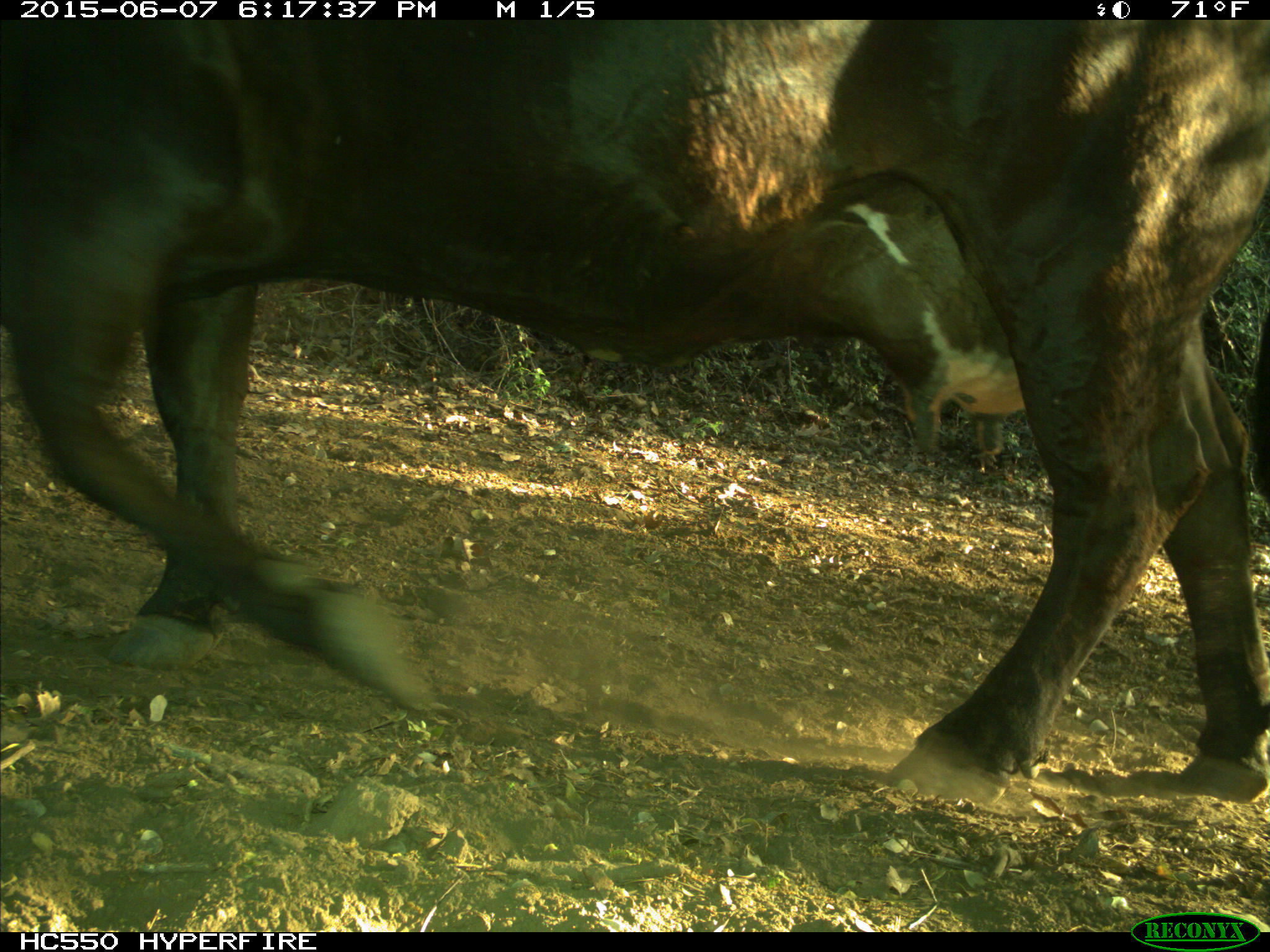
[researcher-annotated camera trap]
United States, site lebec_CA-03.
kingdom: Animalia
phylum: Chordata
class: Mammalia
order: Artiodactyla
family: Bovidae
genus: Bos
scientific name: Bos taurus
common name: domestic cow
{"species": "Bos taurus (domestic cow)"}